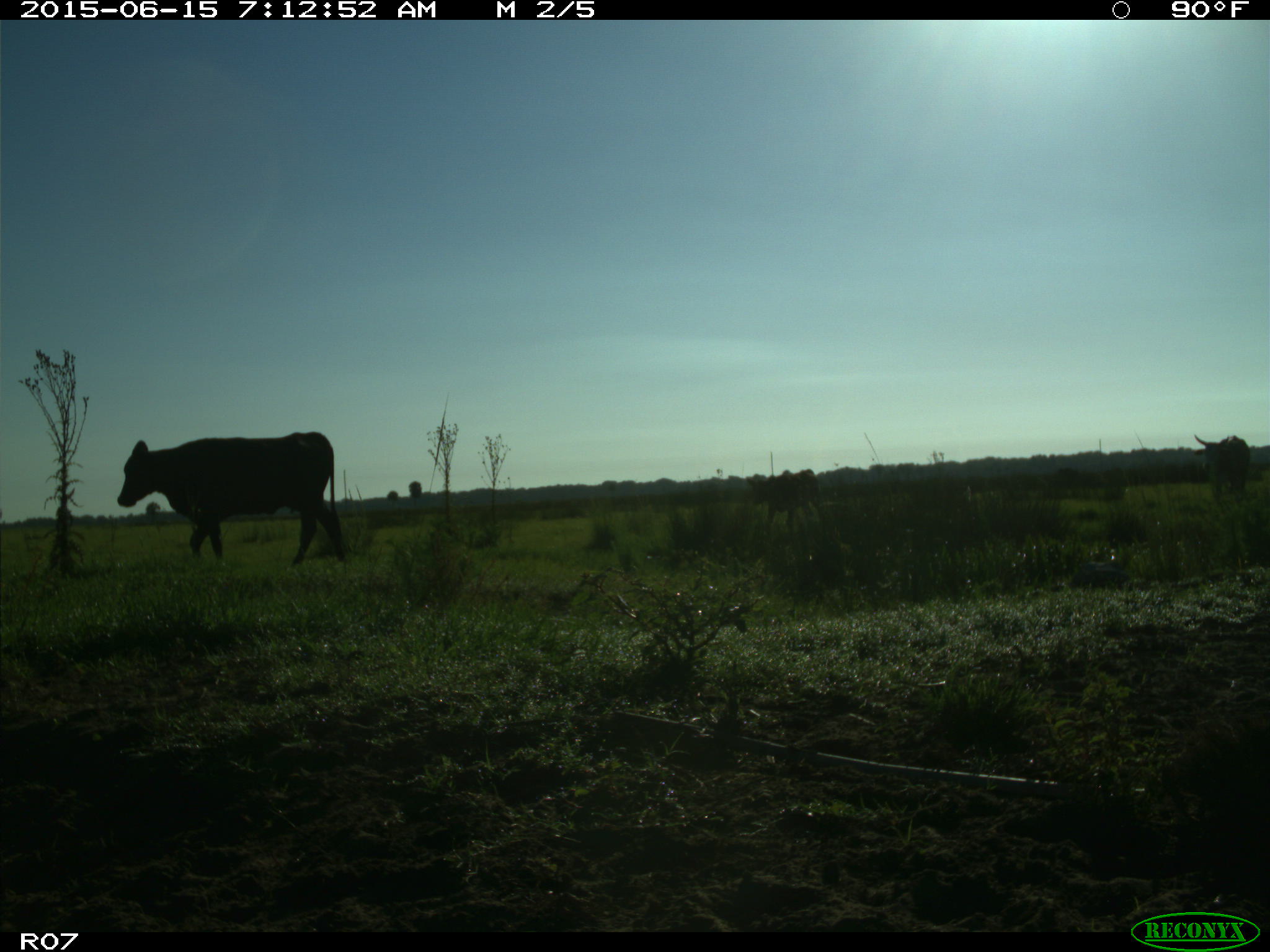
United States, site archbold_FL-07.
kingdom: Animalia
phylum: Chordata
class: Mammalia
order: Artiodactyla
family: Bovidae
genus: Bos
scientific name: Bos taurus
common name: domestic cow